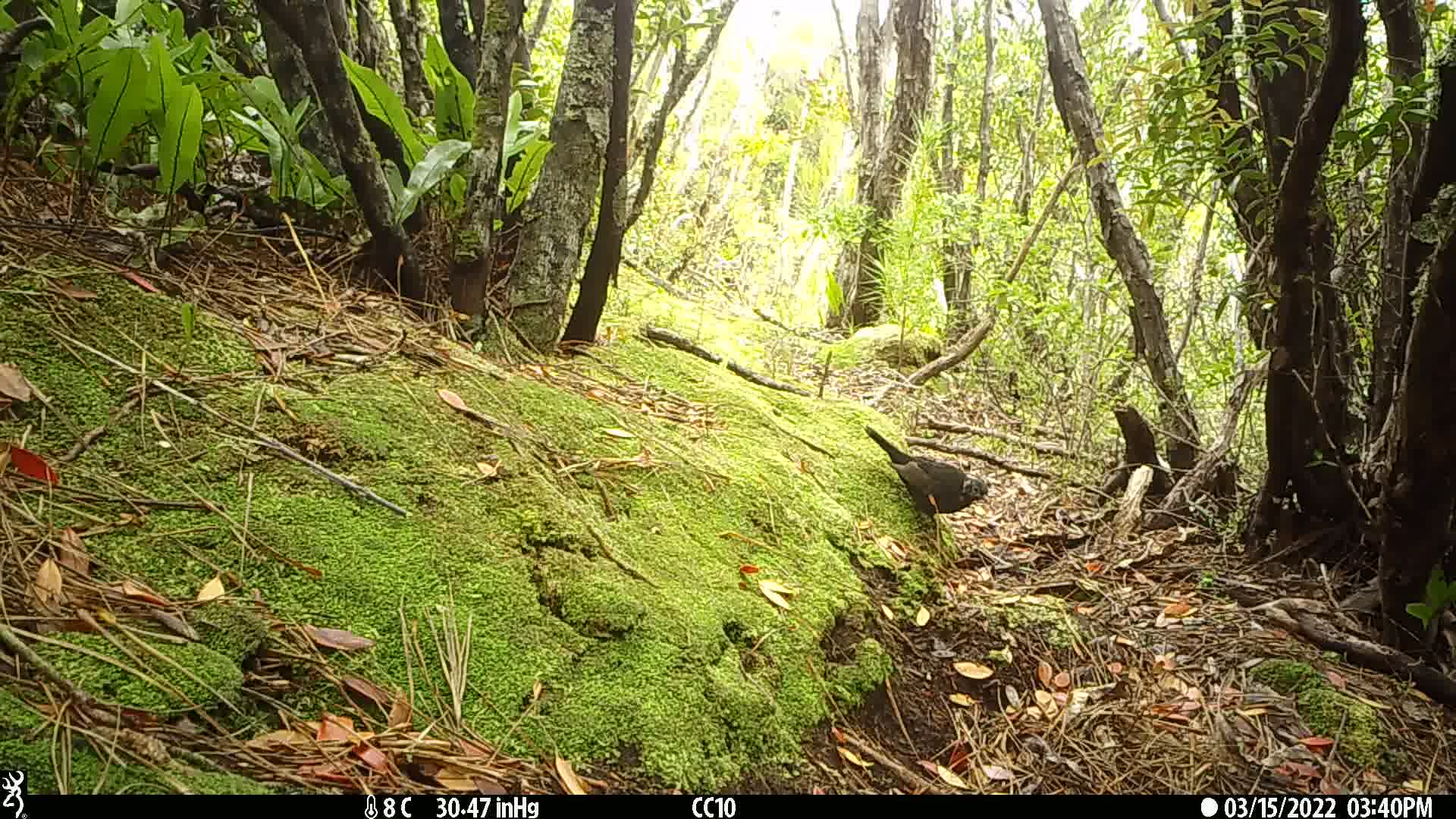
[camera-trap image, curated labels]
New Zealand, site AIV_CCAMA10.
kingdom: Animalia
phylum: Chordata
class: Aves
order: Passeriformes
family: Turdidae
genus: Turdus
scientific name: Turdus merula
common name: eurasian blackbird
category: blackbird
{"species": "blackbird (eurasian blackbird) (Turdus merula)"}